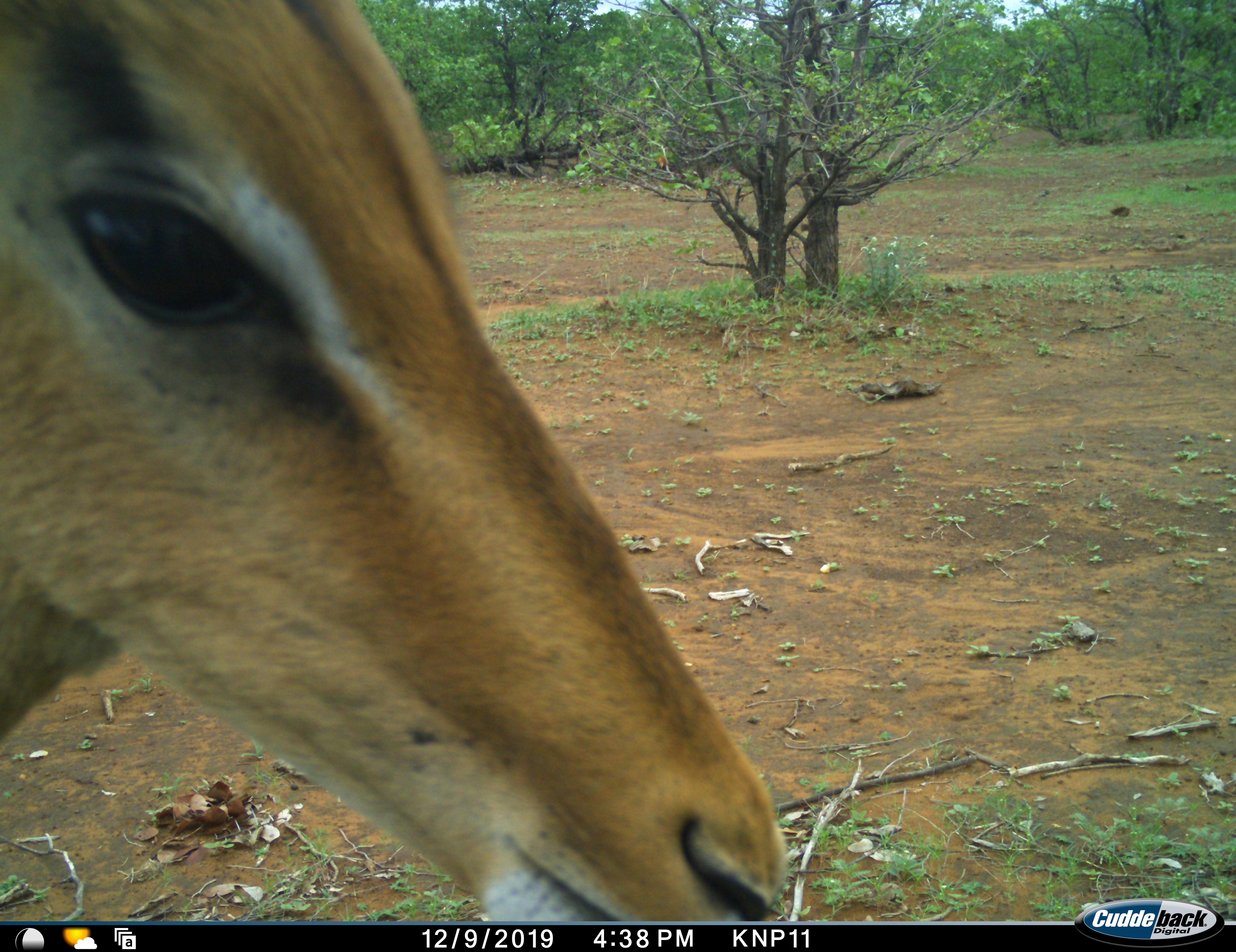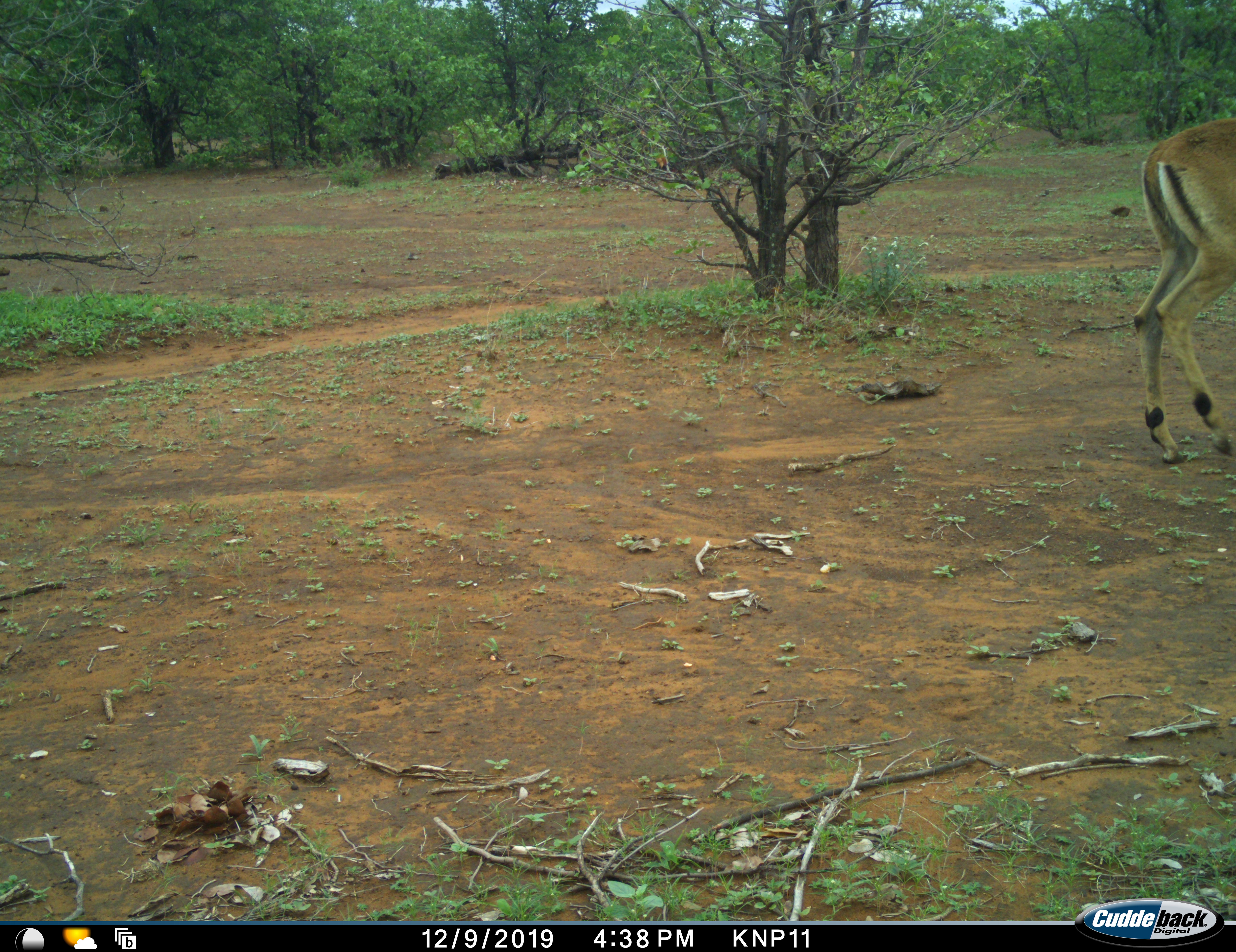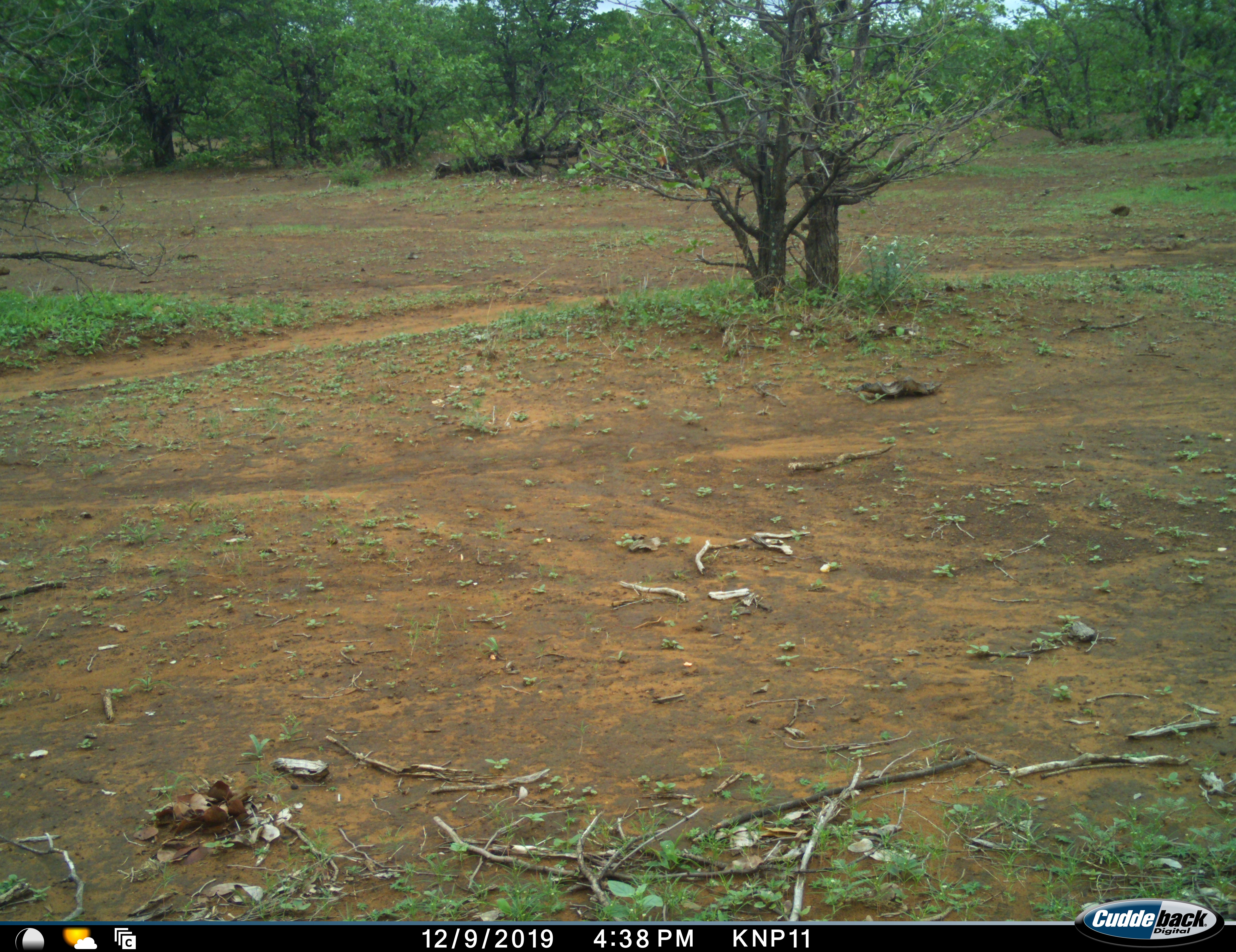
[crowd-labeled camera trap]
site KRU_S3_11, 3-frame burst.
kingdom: Animalia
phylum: Chordata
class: Mammalia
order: Artiodactyla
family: Bovidae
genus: Aepyceros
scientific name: Aepyceros melampus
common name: impala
Impala (Aepyceros melampus), count 1. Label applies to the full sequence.